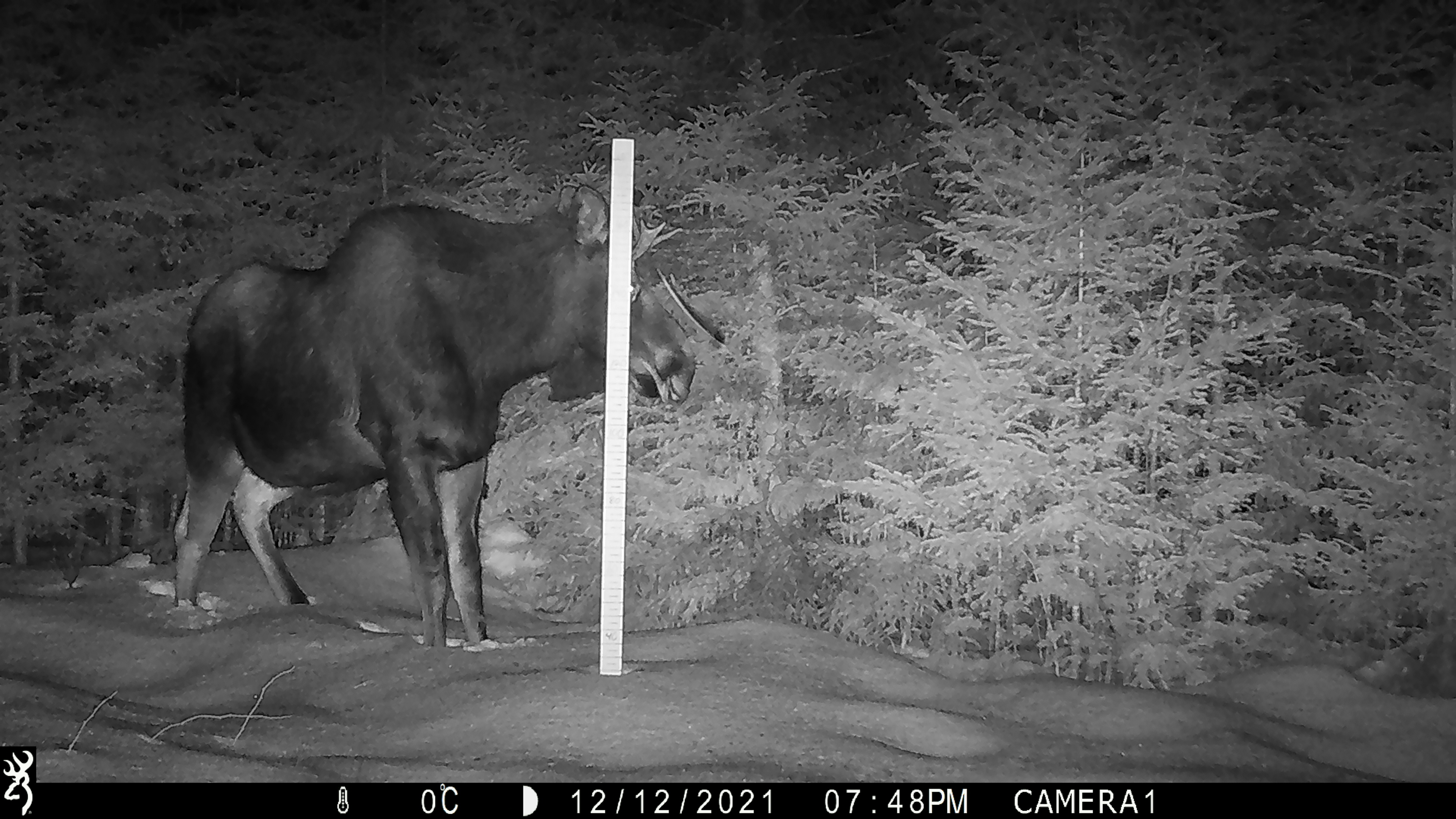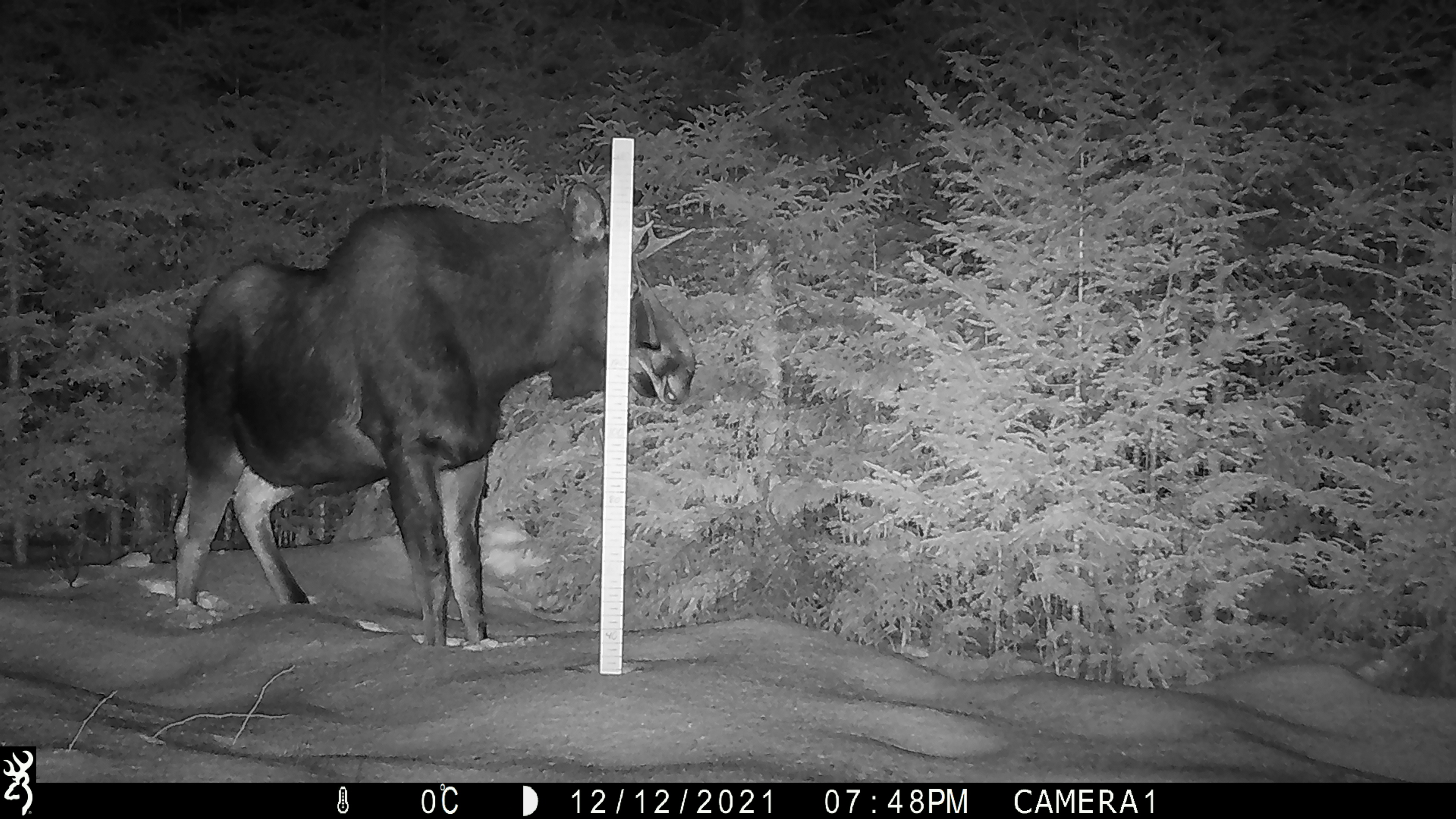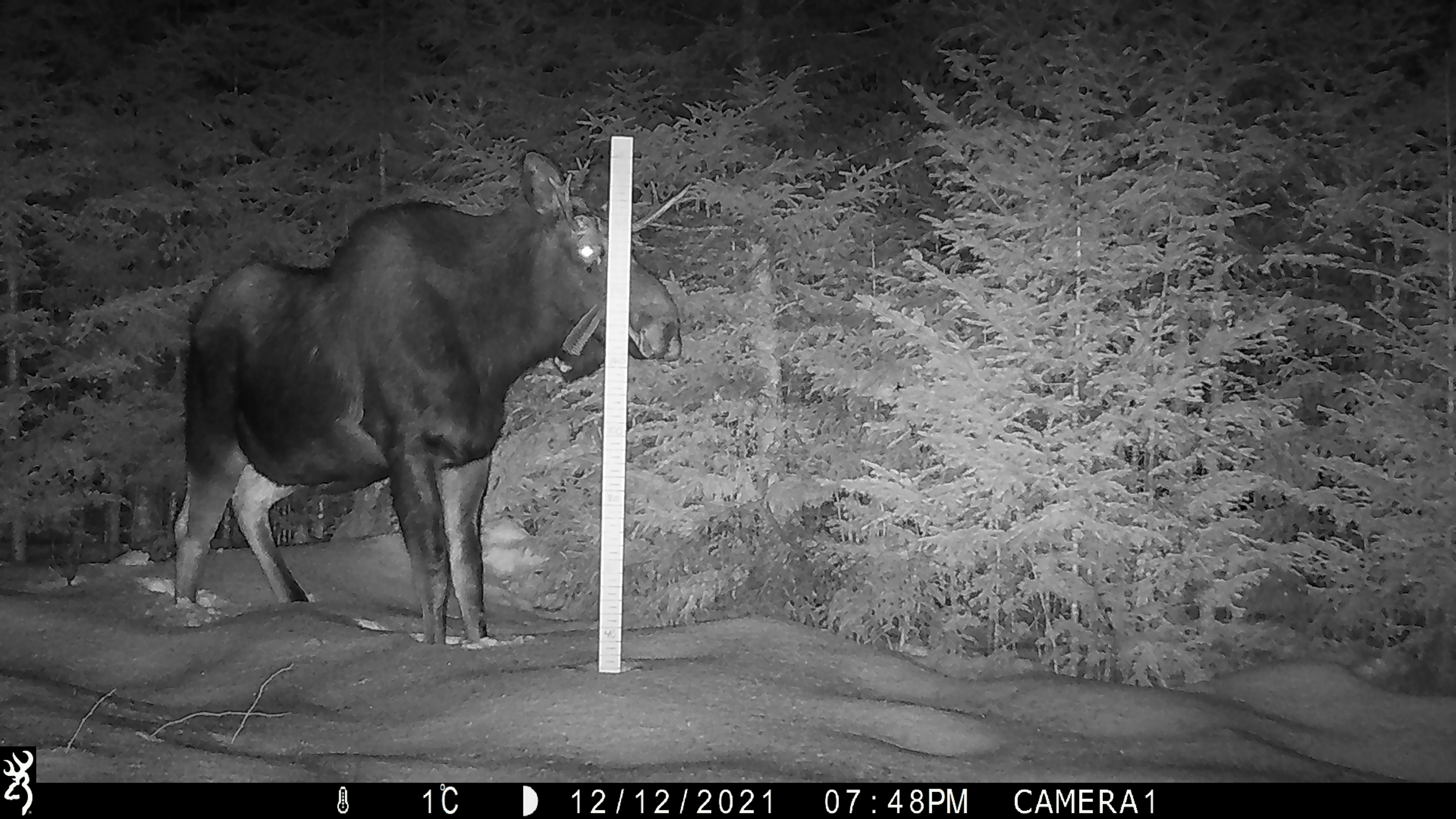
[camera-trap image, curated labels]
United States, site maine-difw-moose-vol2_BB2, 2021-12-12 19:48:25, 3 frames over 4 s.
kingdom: Animalia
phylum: Chordata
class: Mammalia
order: Artiodactyla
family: Cervidae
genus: Alces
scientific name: Alces alces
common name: moose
Moose (Alces alces).